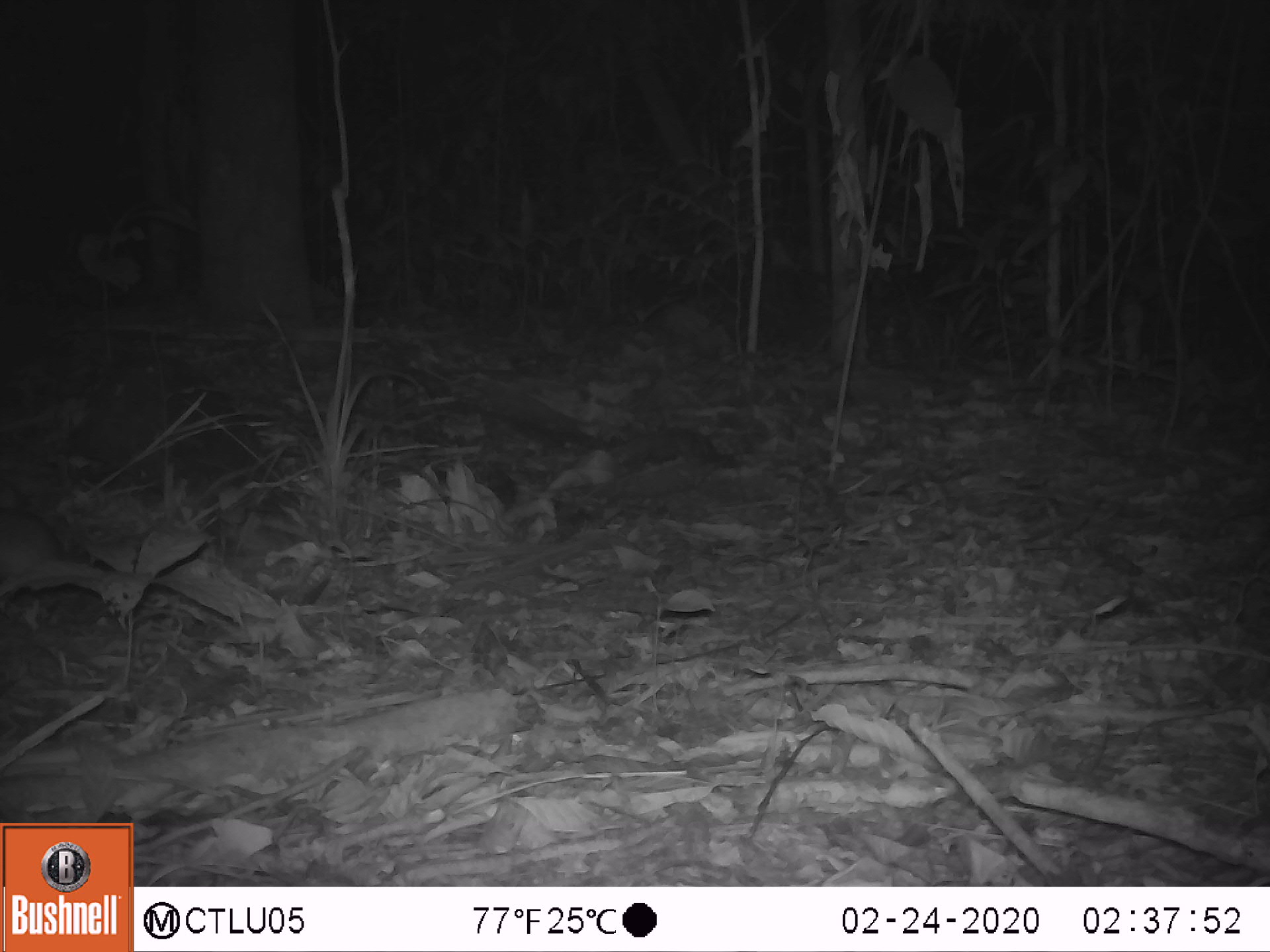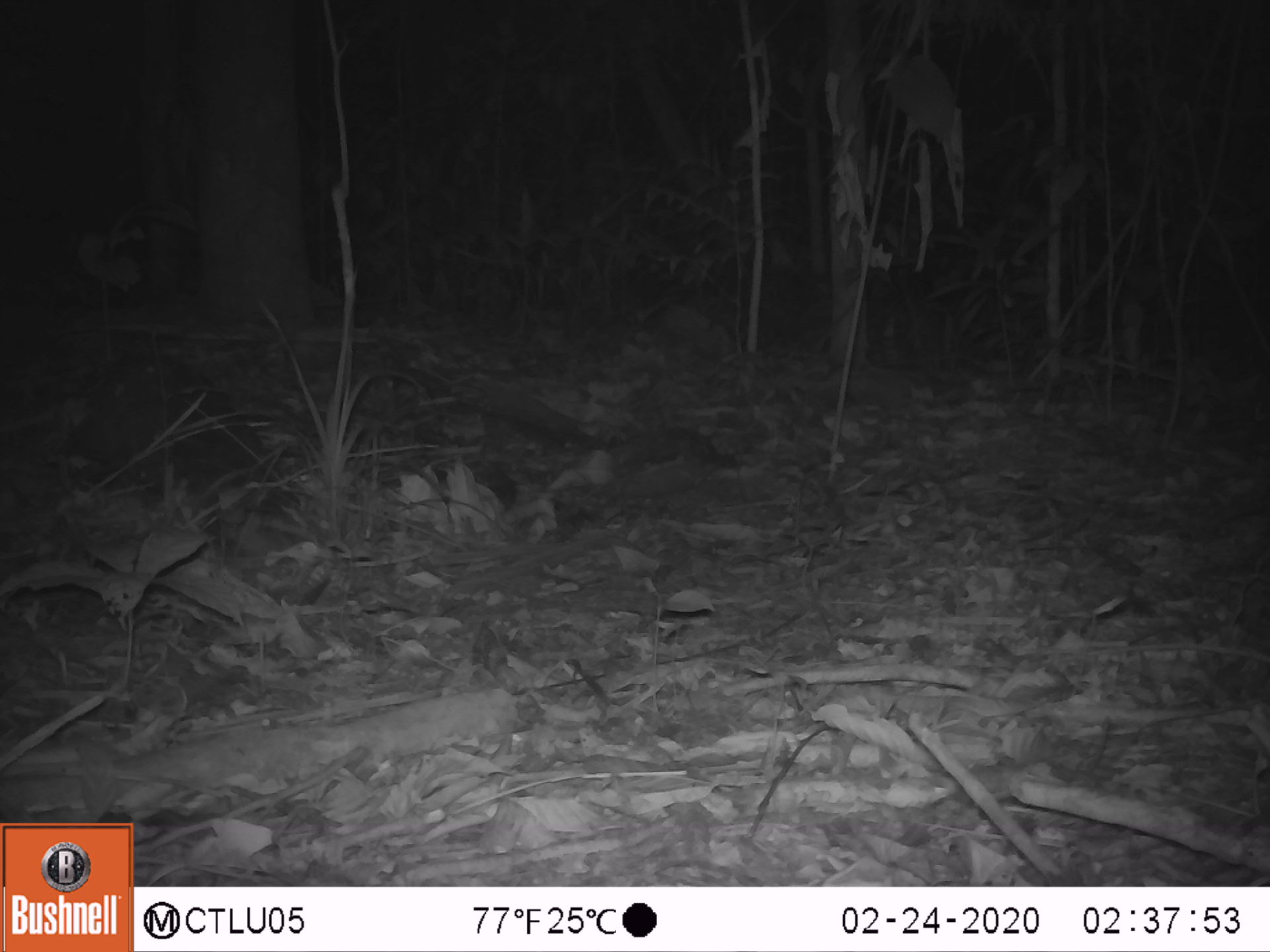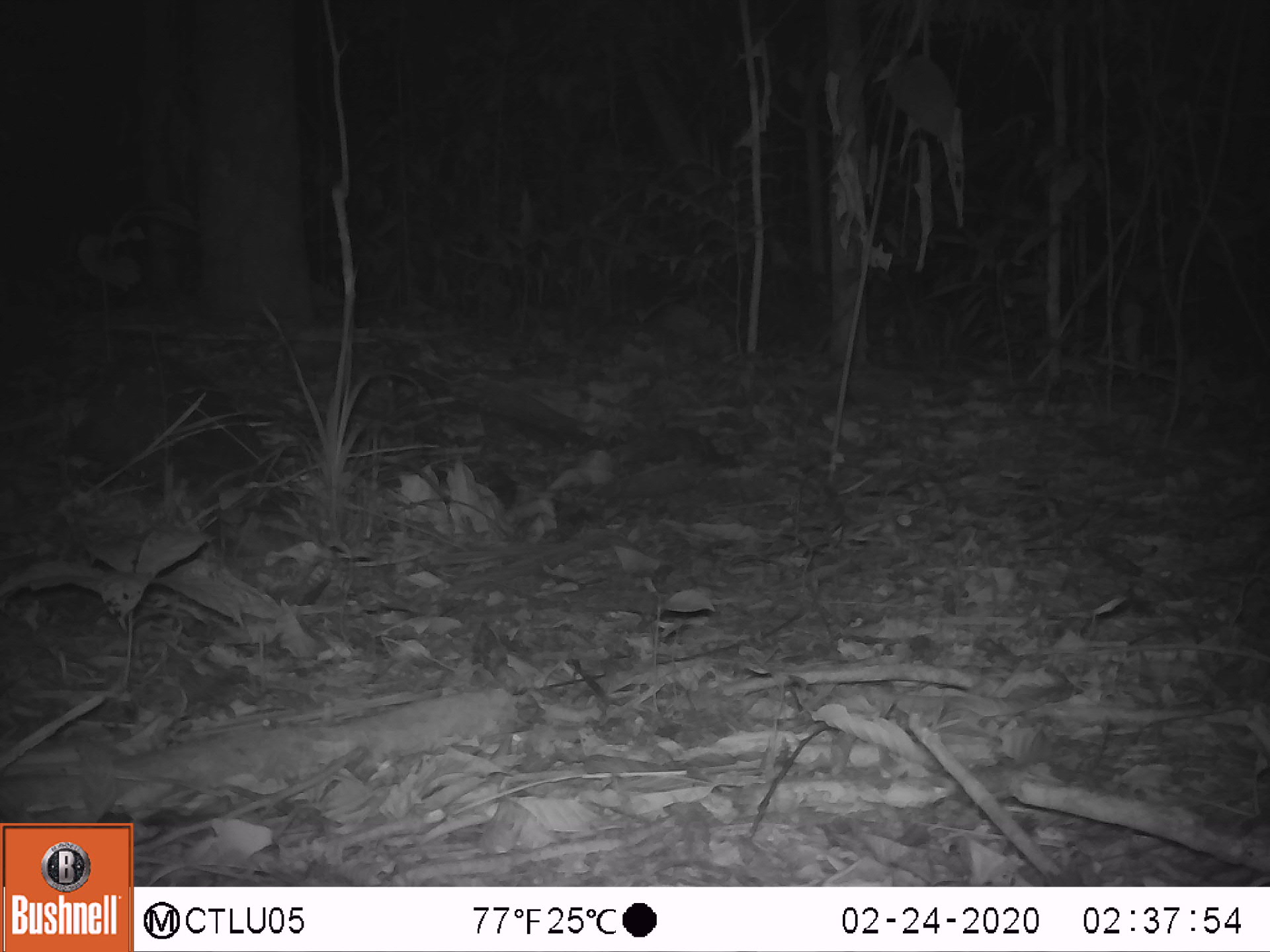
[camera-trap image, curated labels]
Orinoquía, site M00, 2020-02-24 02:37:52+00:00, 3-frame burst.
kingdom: Animalia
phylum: Chordata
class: Mammalia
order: Rodentia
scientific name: Rodentia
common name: rodent